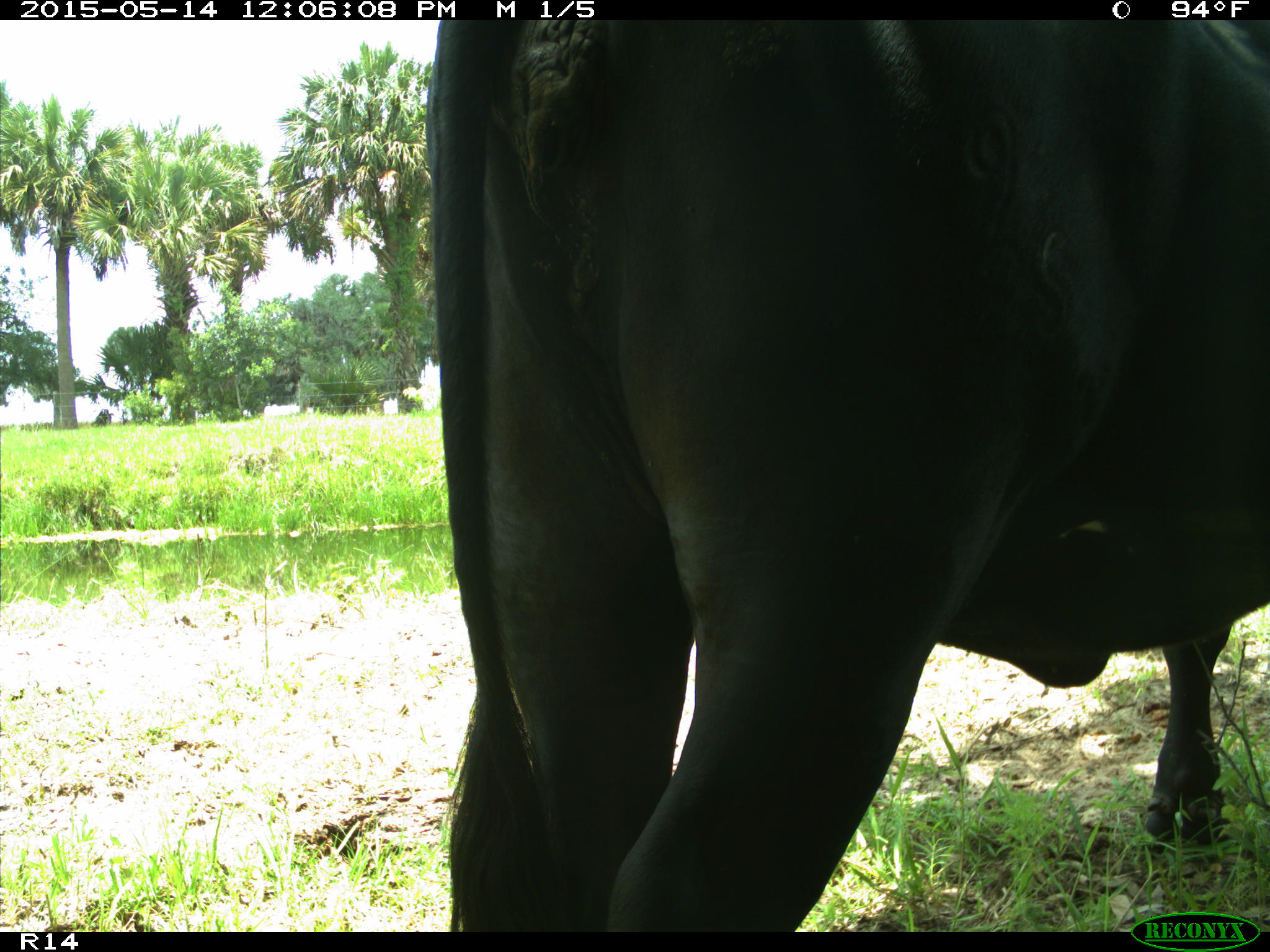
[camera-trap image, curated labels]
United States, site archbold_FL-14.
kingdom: Animalia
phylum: Chordata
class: Mammalia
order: Artiodactyla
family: Bovidae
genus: Bos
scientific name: Bos taurus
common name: domestic cow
Bos taurus (domestic cow).